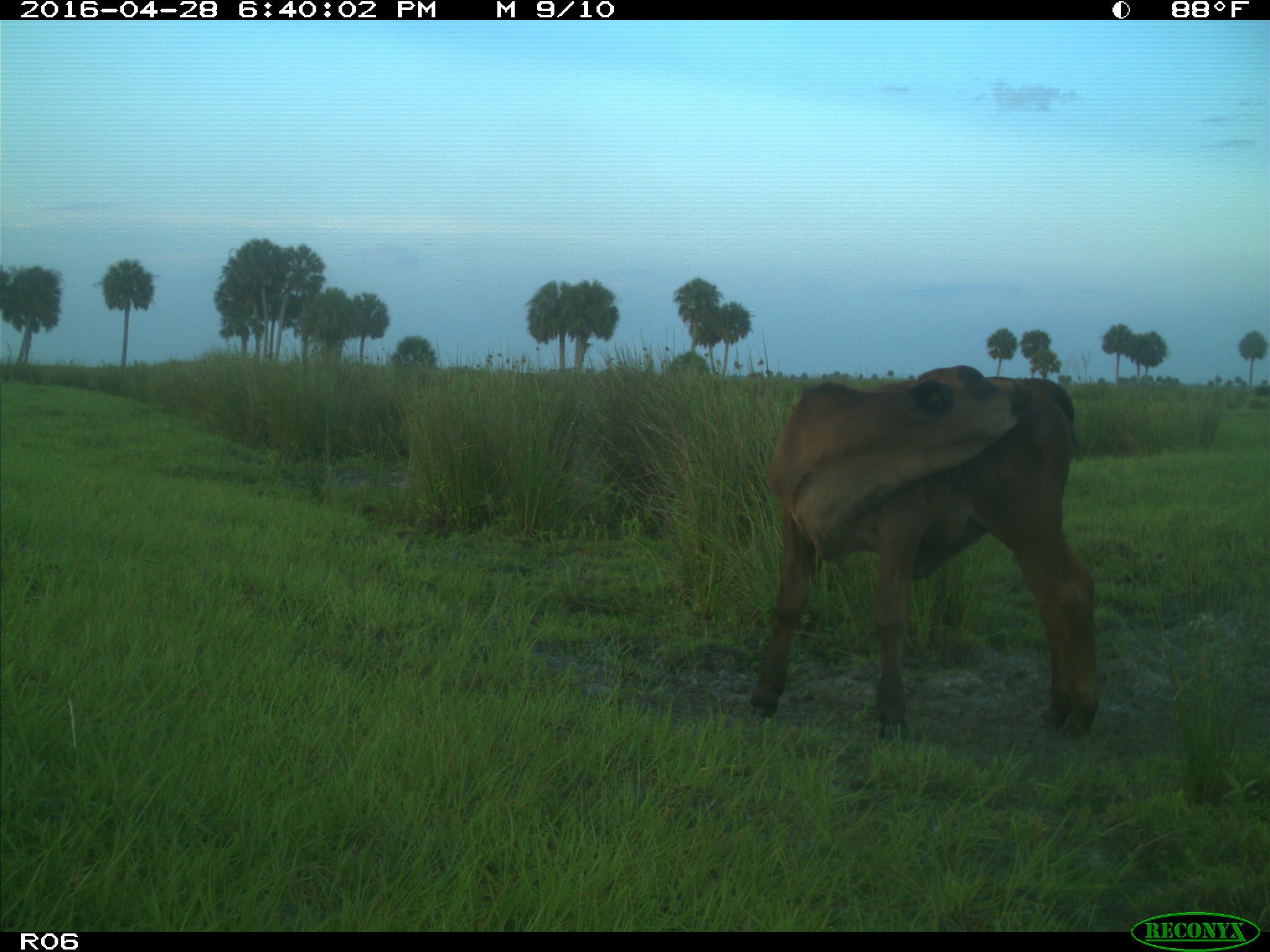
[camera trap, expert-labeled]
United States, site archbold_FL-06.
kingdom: Animalia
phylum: Chordata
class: Mammalia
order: Artiodactyla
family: Bovidae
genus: Bos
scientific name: Bos taurus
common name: domestic cow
Bos taurus (domestic cow).